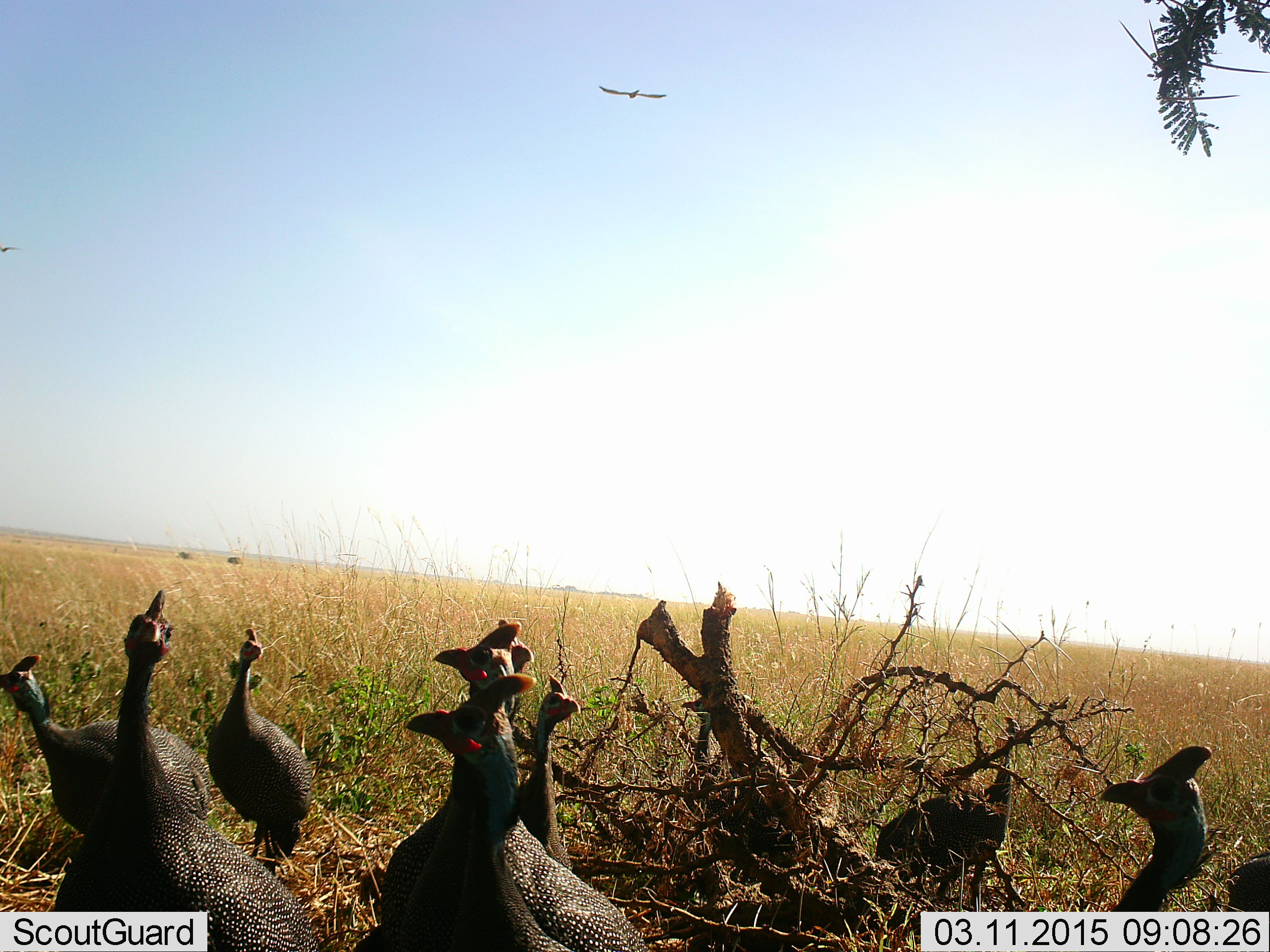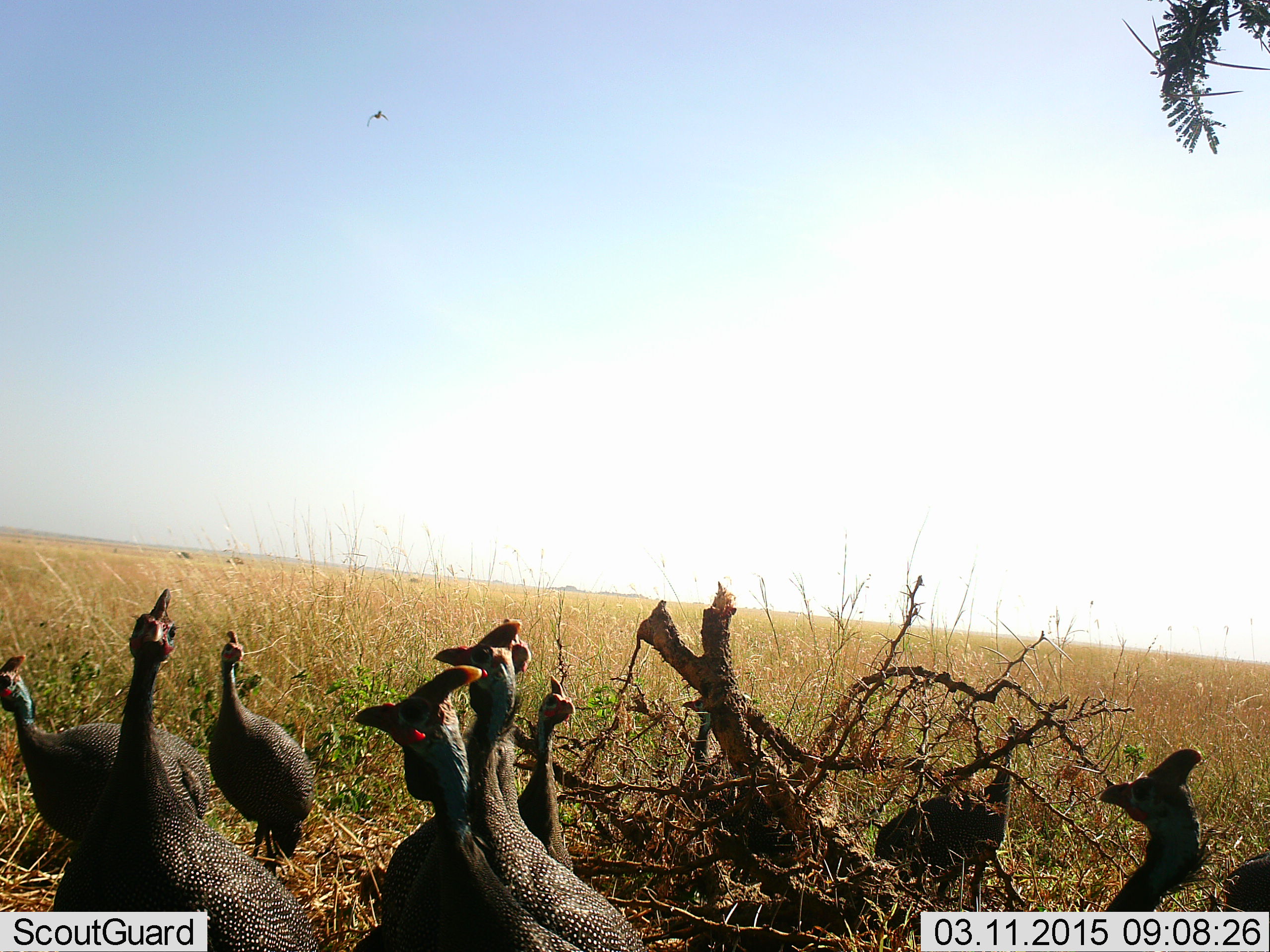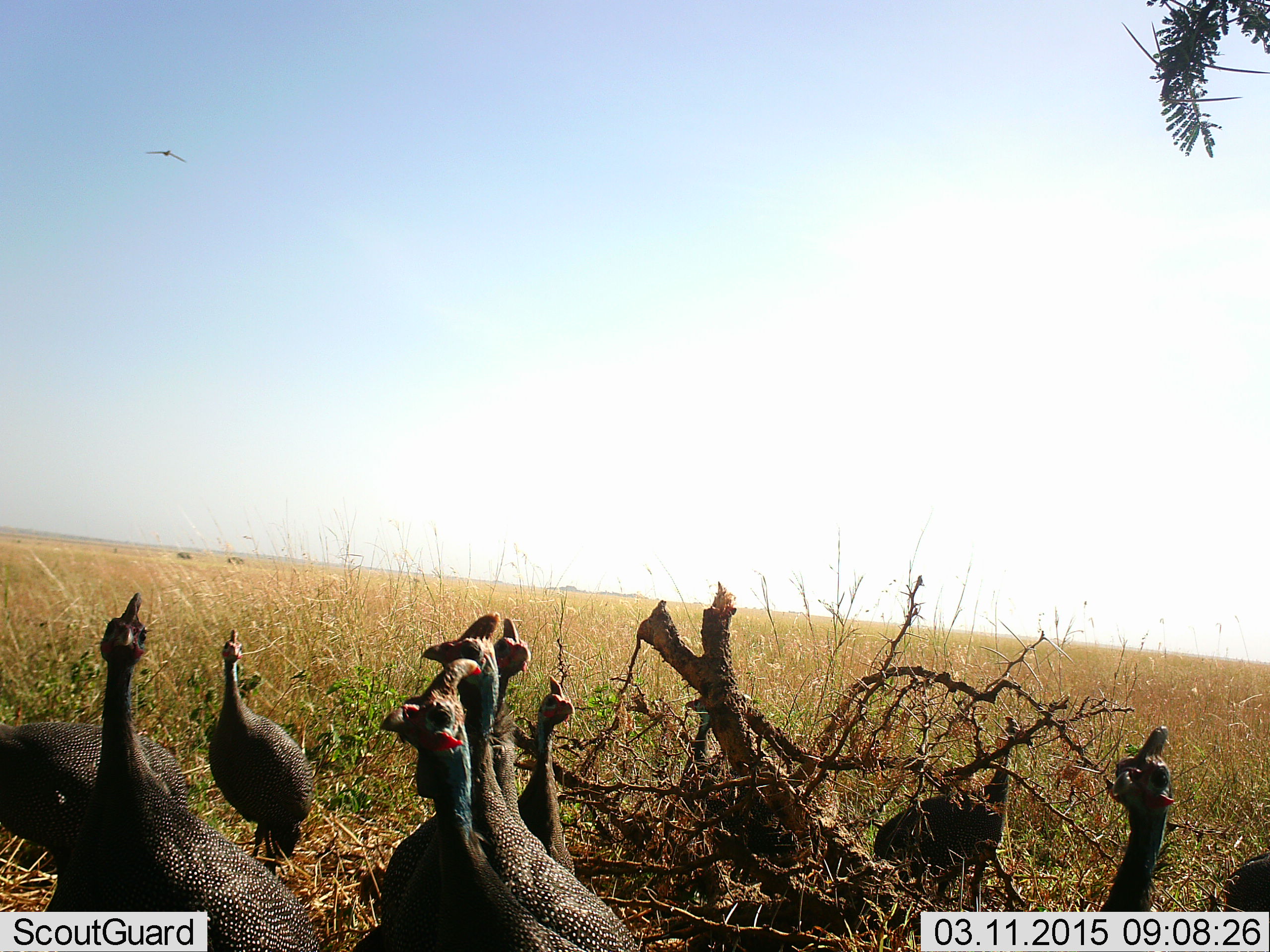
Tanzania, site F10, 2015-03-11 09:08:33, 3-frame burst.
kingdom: Animalia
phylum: Chordata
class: Aves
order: Galliformes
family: Numididae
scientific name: Numididae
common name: guinea fowl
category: guineafowl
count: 9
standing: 94%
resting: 0%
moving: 12%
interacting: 6%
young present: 12%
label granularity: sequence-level